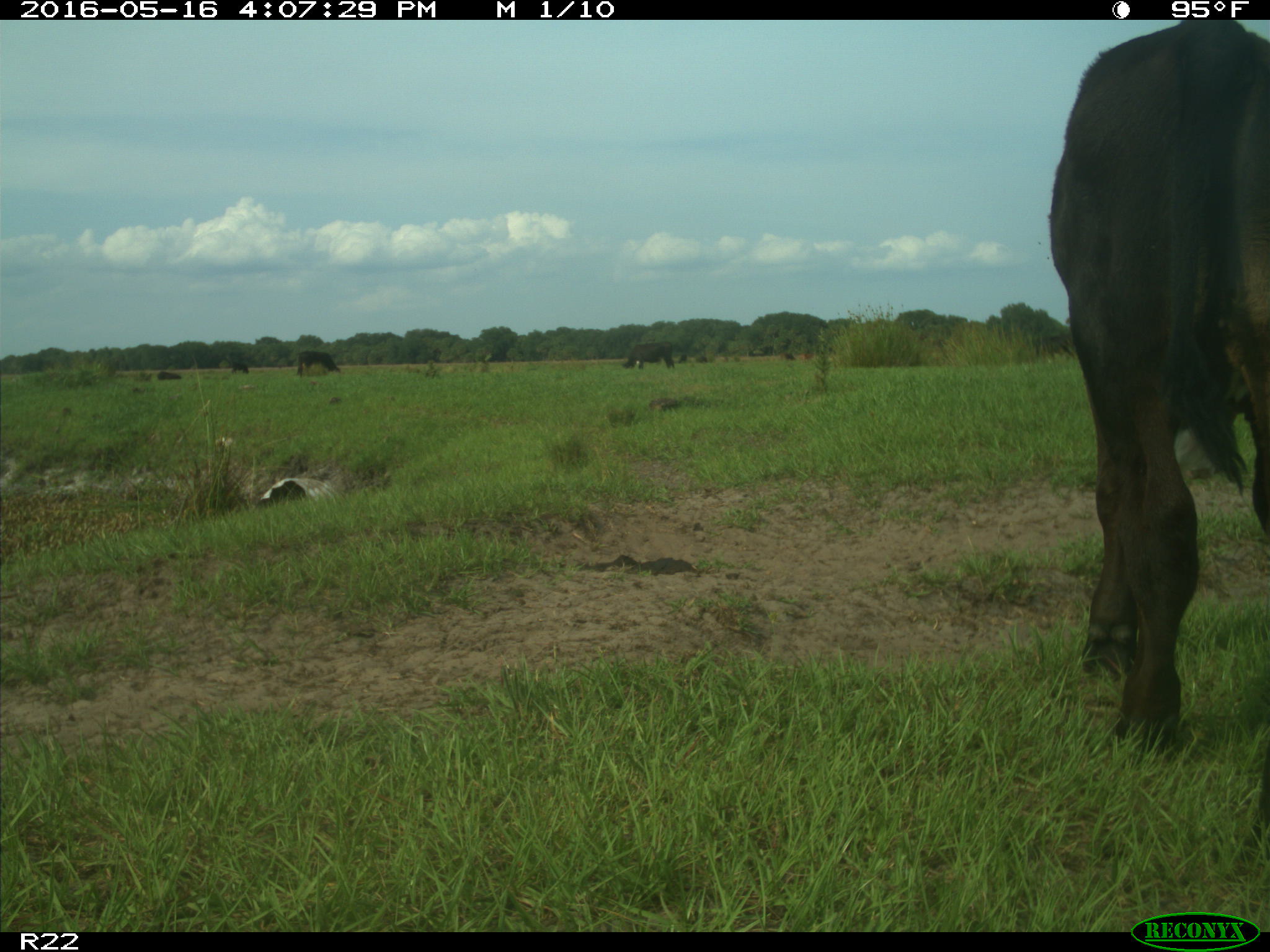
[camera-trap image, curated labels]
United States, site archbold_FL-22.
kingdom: Animalia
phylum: Chordata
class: Mammalia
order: Artiodactyla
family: Bovidae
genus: Bos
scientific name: Bos taurus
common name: domestic cow